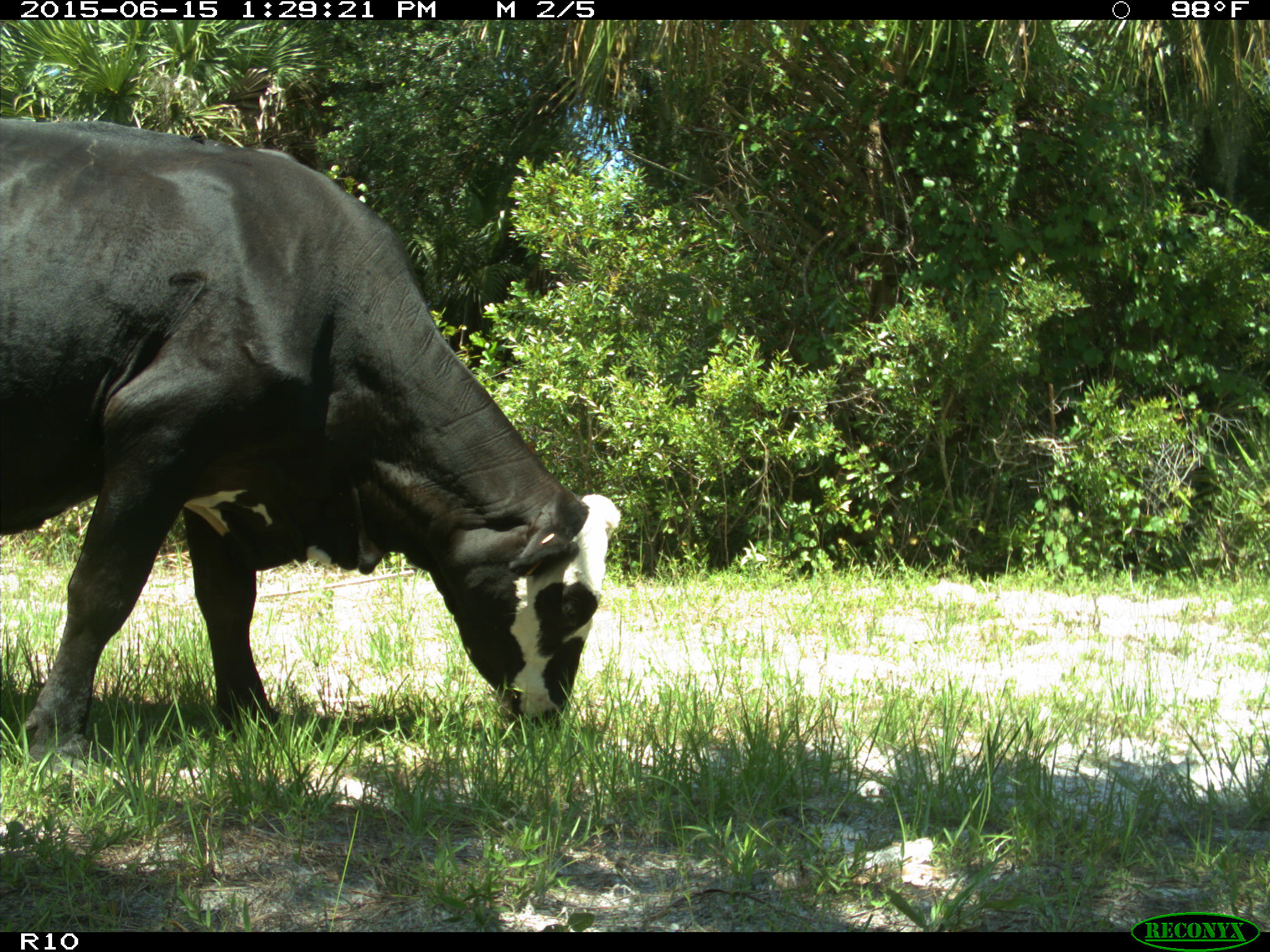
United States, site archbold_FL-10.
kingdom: Animalia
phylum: Chordata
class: Mammalia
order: Artiodactyla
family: Bovidae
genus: Bos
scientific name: Bos taurus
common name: domestic cow